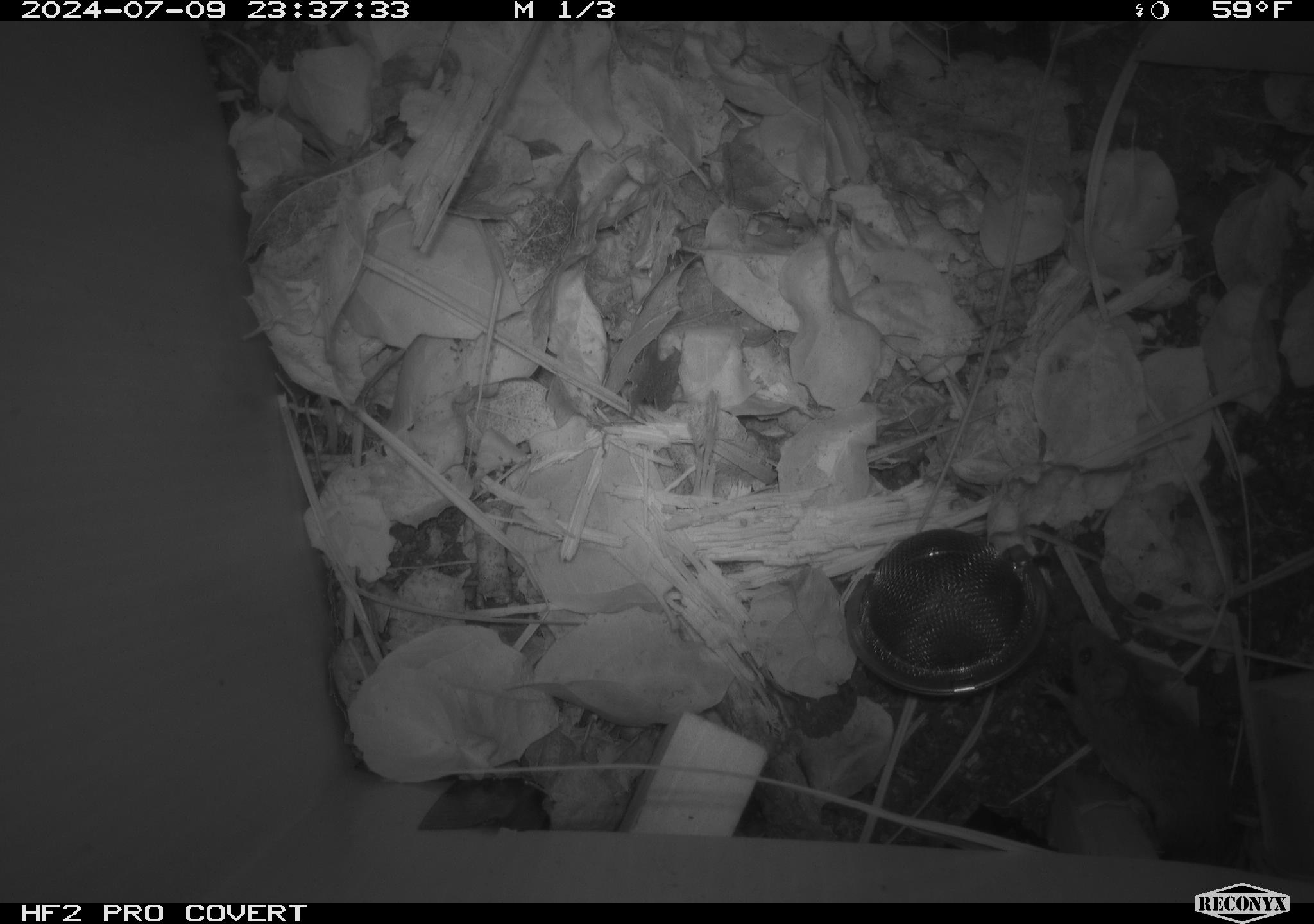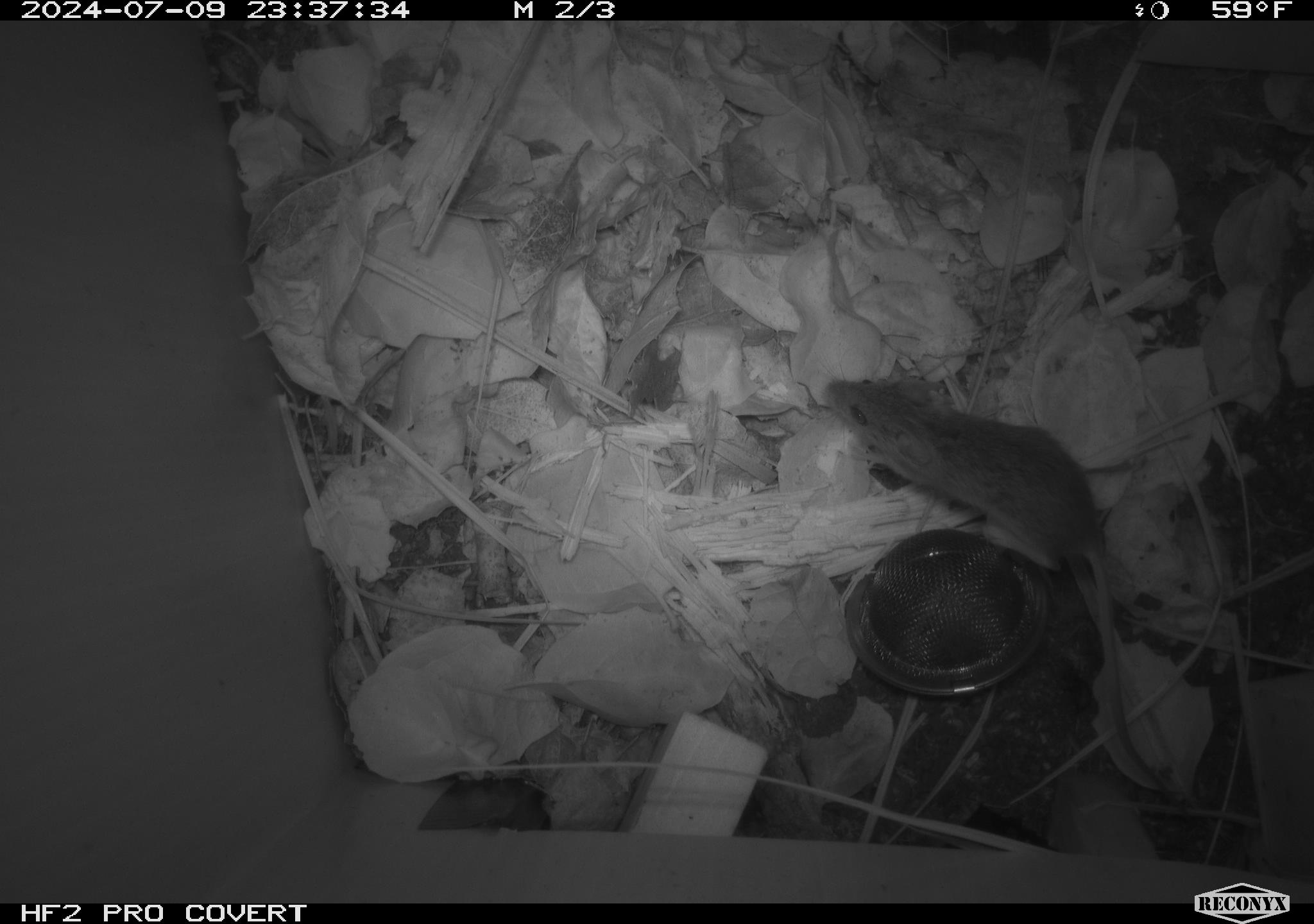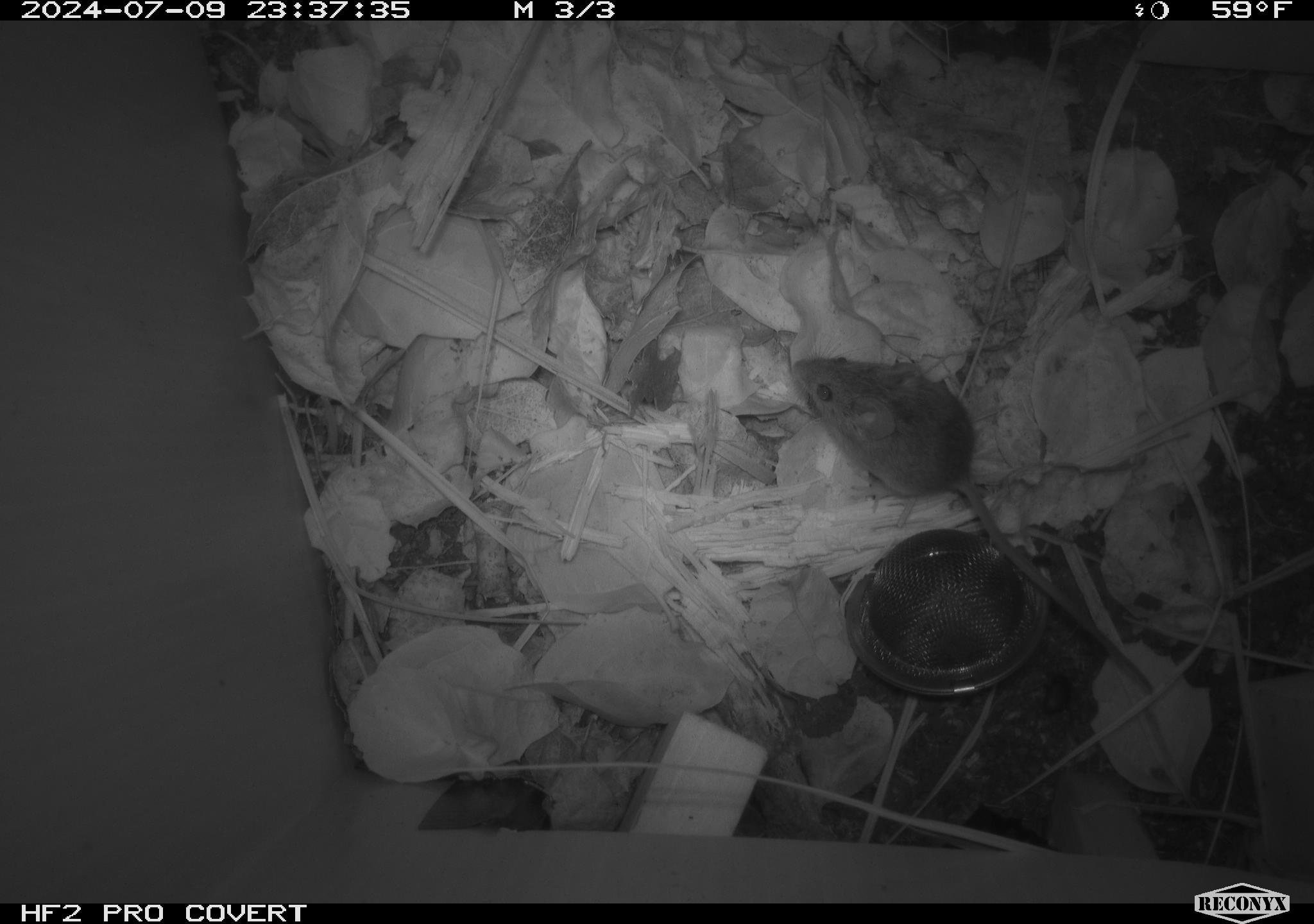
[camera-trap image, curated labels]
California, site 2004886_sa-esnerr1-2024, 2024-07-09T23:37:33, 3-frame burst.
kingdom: Animalia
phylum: Chordata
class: Mammalia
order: Rodentia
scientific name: Rodentia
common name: rodent